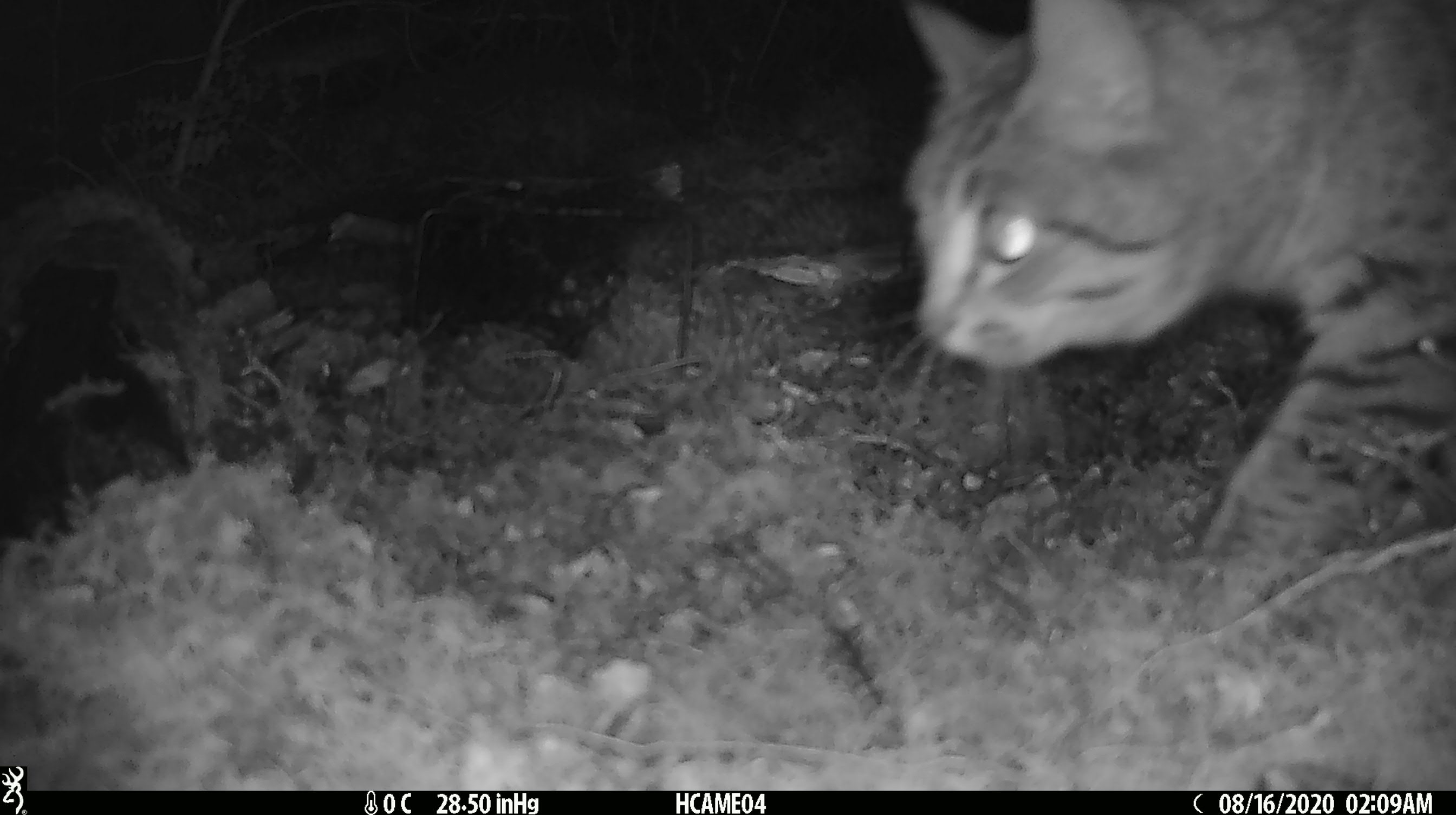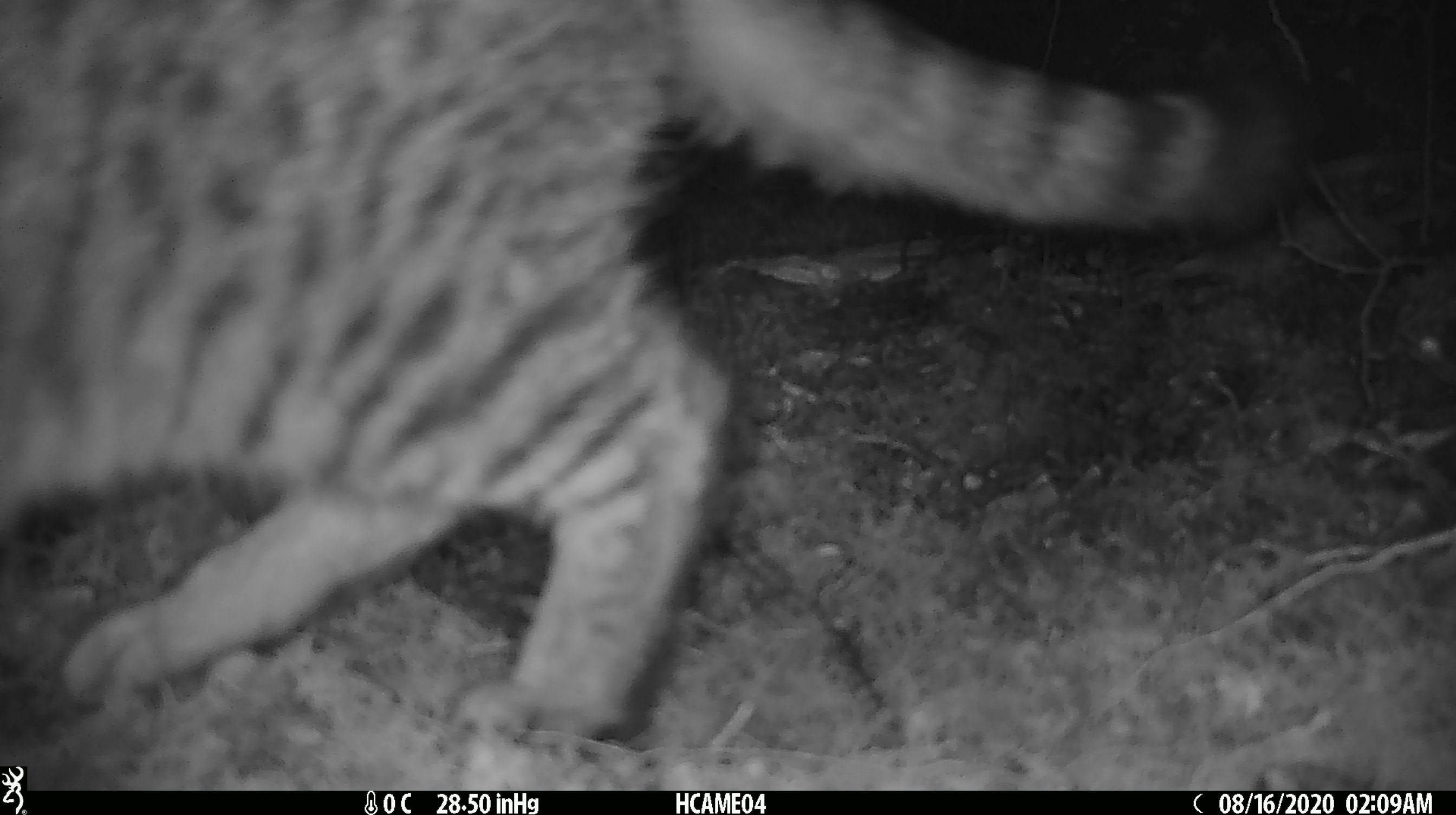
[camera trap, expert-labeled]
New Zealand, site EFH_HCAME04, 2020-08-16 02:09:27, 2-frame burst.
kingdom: Animalia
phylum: Chordata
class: Mammalia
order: Carnivora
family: Felidae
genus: Felis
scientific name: Felis catus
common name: domestic cat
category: cat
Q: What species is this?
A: Cat (domestic cat) (Felis catus).